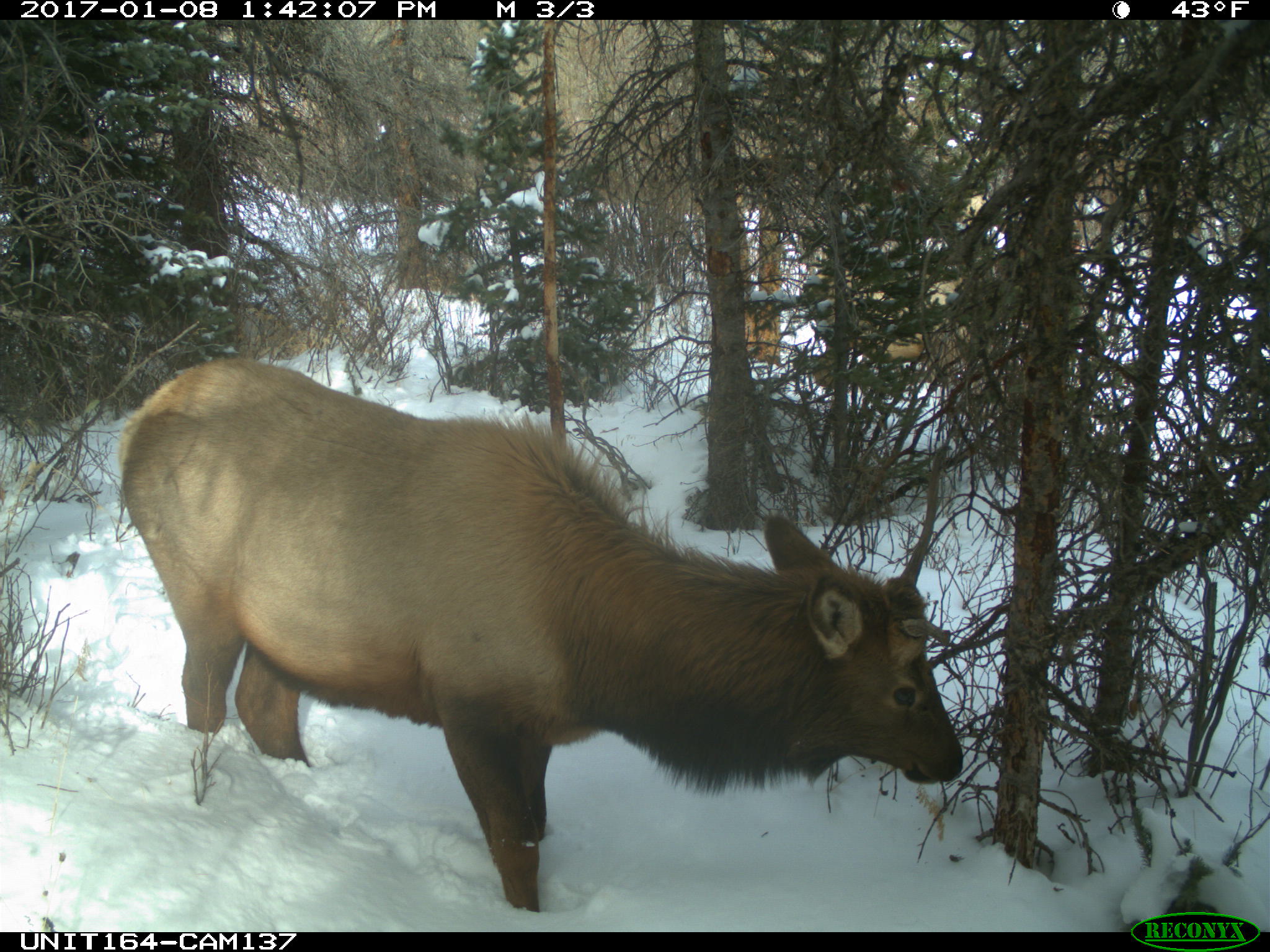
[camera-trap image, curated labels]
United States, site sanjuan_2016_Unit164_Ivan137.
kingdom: Animalia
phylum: Chordata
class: Mammalia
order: Artiodactyla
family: Cervidae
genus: Cervus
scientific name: Cervus elaphus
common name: red deer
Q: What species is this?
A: Cervus elaphus (red deer).